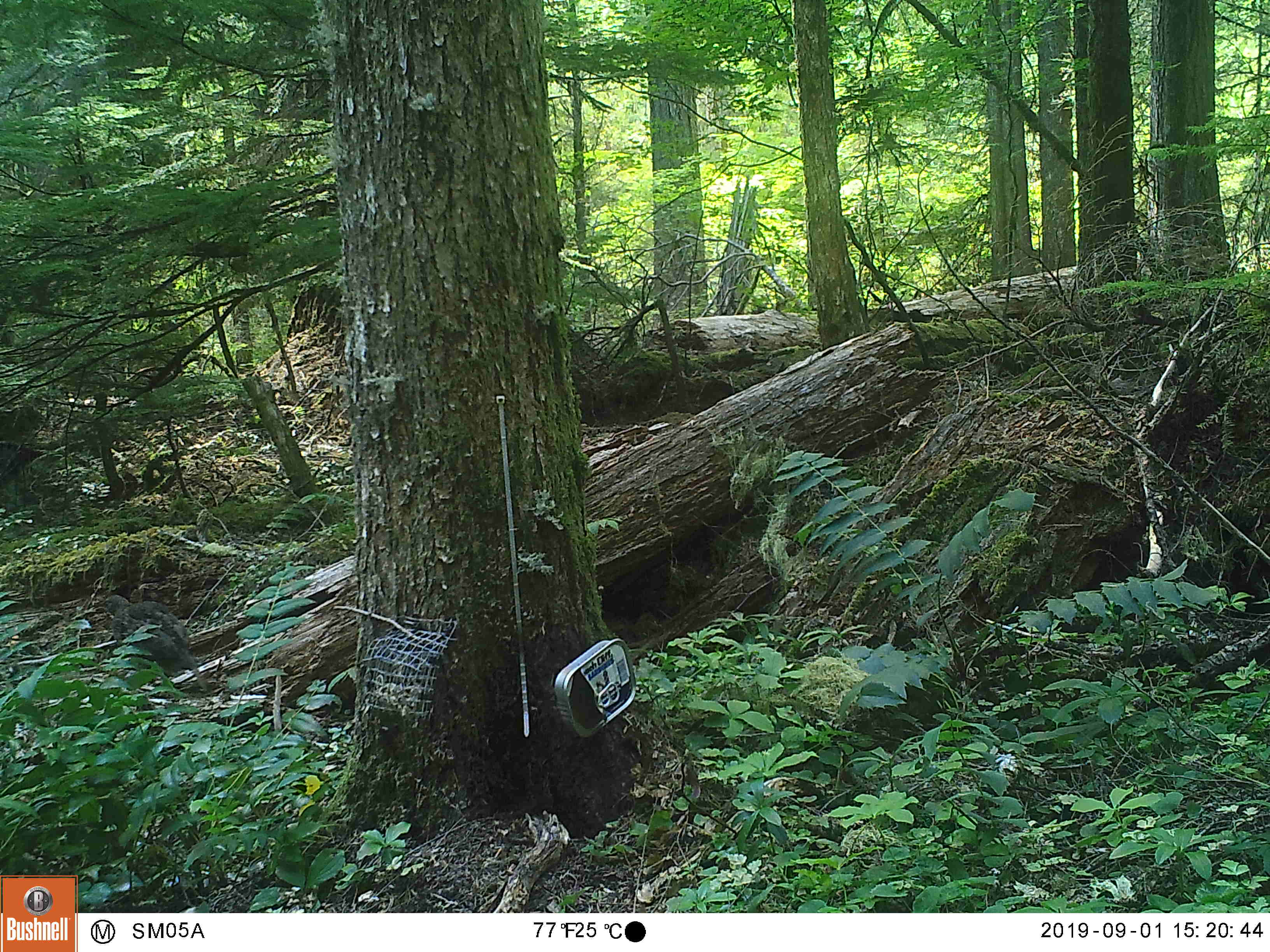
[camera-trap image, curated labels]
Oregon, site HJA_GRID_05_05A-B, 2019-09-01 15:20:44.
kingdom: Animalia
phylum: Chordata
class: Aves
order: Galliformes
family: Phasianidae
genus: Bonasa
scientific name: Bonasa umbellus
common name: ruffed grouse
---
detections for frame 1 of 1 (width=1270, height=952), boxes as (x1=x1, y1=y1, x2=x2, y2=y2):
ruffed grouse: (x1=97, y1=594, x2=209, y2=687)